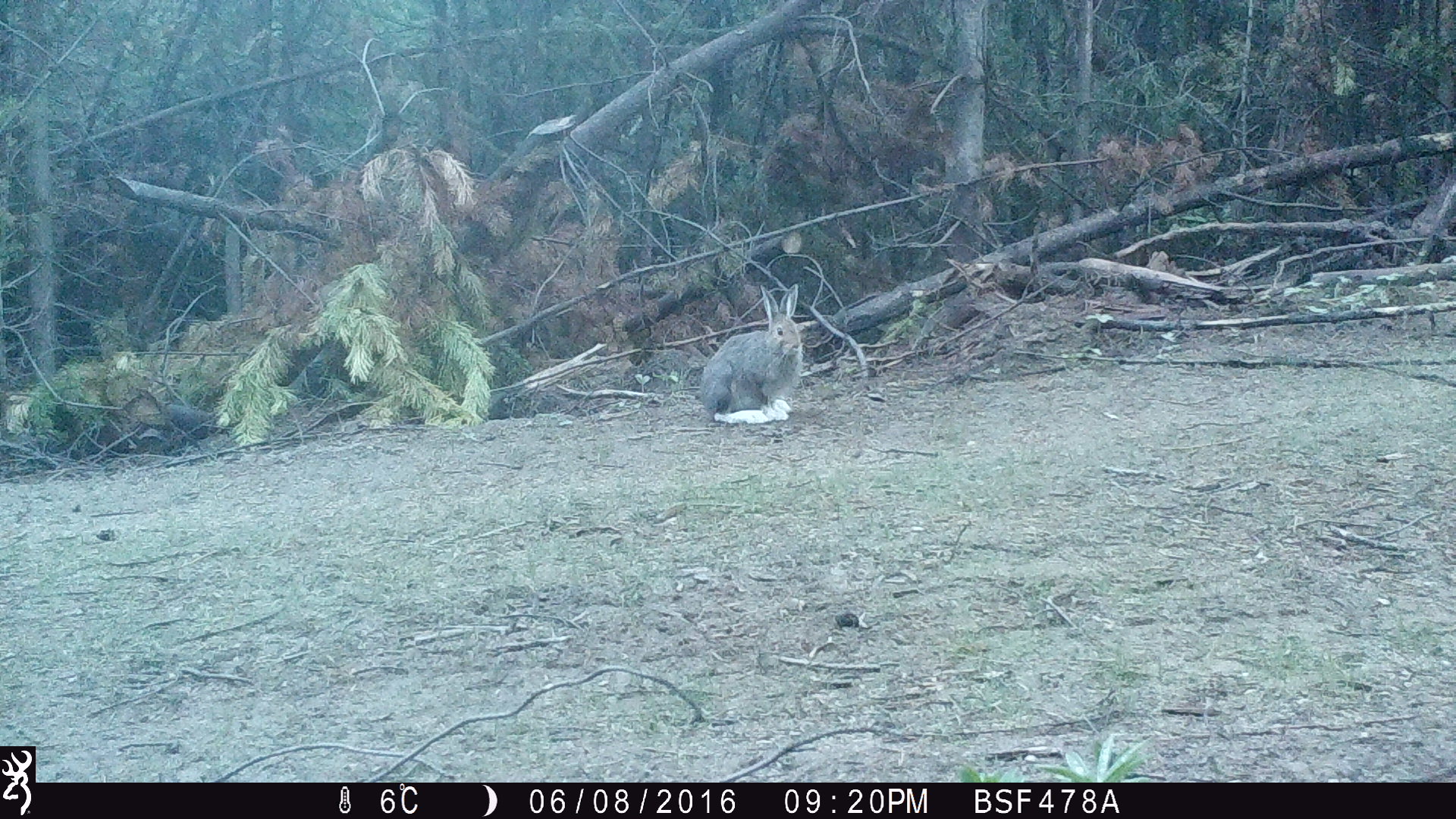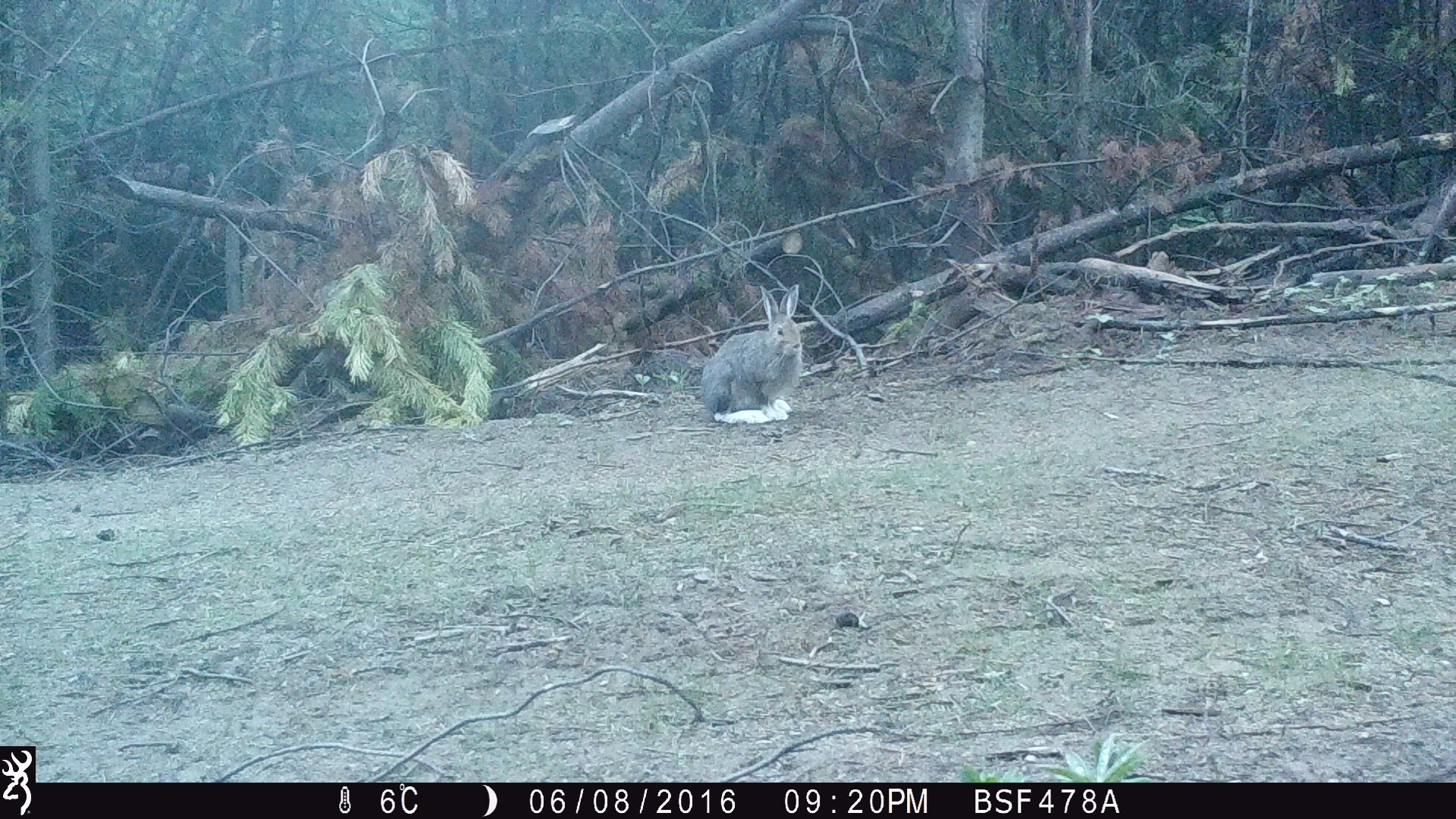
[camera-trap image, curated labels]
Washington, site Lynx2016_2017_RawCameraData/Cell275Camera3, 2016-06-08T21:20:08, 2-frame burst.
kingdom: Animalia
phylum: Chordata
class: Mammalia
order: Lagomorpha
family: Leporidae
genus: Lepus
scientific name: Lepus americanus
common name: snowshoe hare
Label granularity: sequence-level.